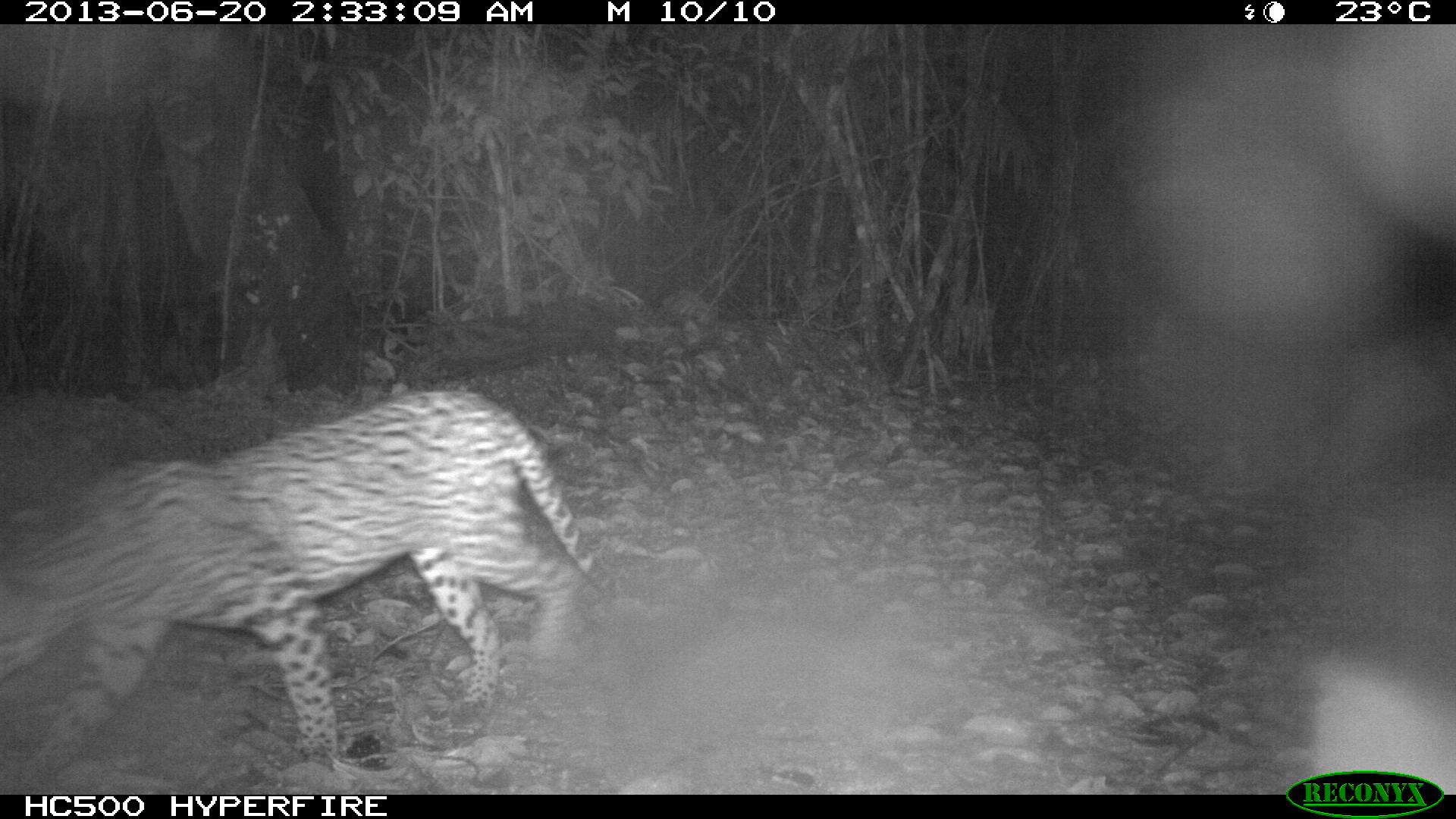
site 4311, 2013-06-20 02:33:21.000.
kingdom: Animalia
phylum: Chordata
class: Mammalia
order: Carnivora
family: Felidae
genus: Leopardus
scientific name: Leopardus pardalis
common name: ocelot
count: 1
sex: male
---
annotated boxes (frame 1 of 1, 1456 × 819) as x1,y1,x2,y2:
leopardus pardalis: 0,388,610,770